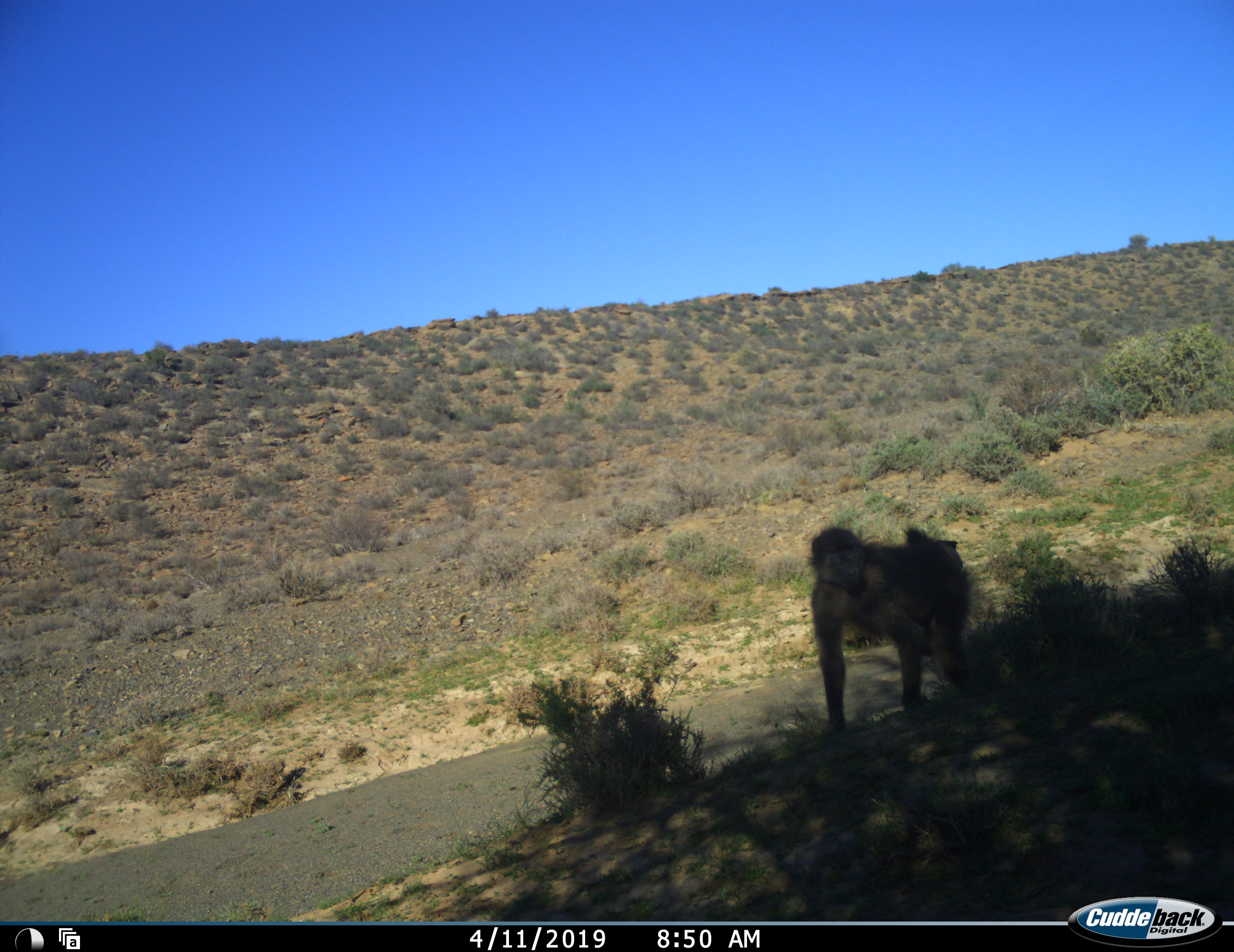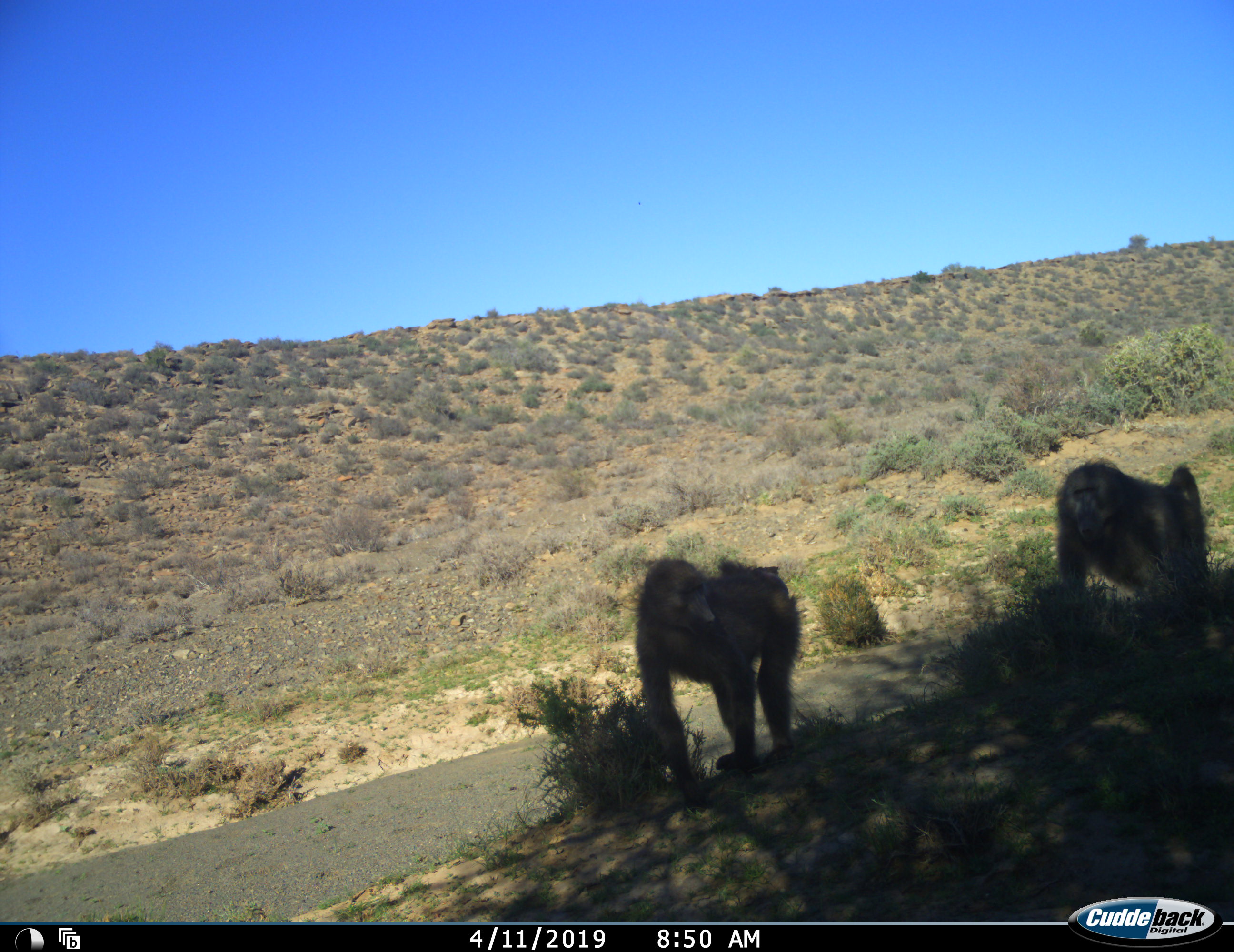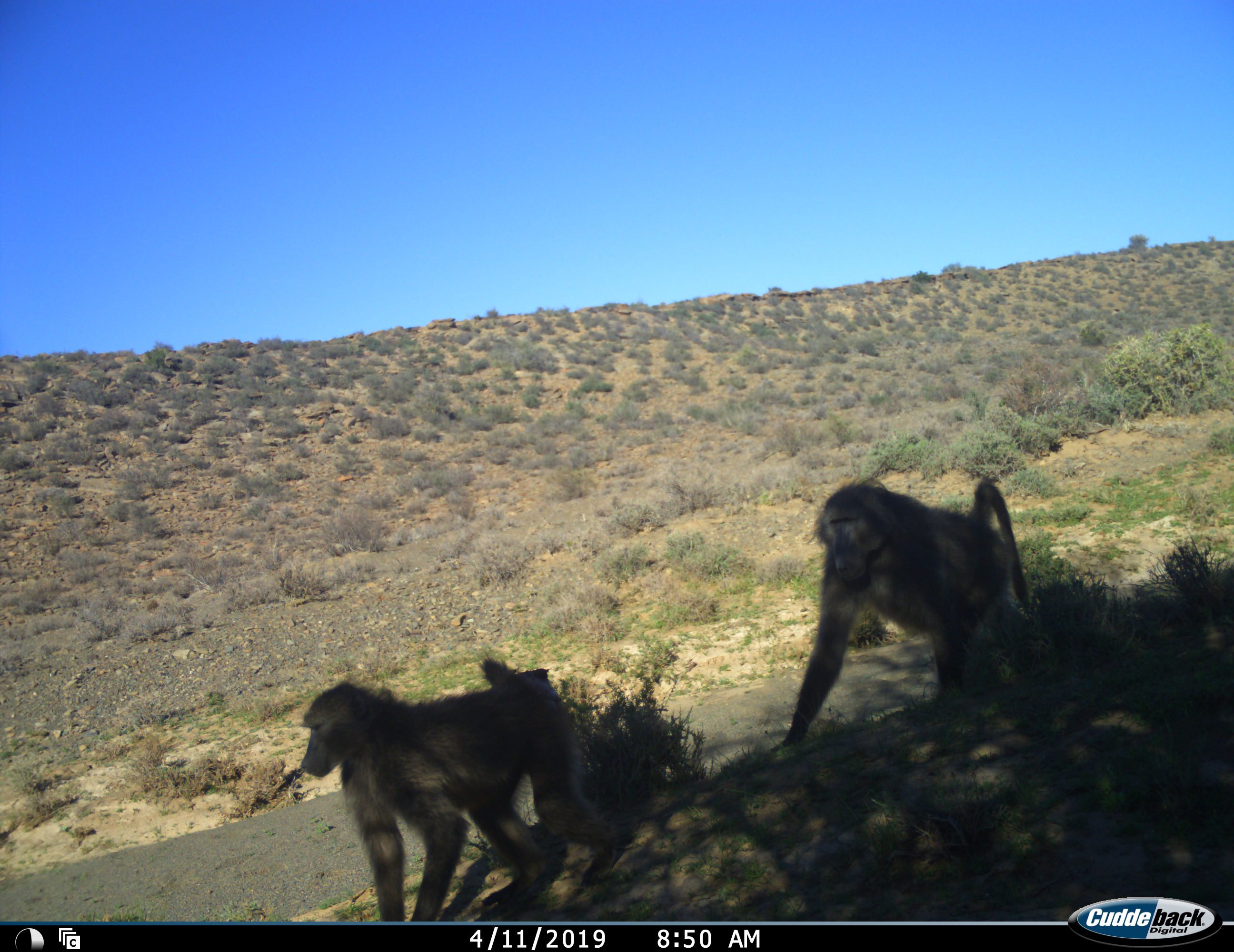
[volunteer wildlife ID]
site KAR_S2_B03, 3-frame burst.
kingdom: Animalia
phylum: Chordata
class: Mammalia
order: Primates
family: Cercopithecidae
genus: Papio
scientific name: Papio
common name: baboon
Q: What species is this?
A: Baboon (Papio).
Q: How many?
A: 2.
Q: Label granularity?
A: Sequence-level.